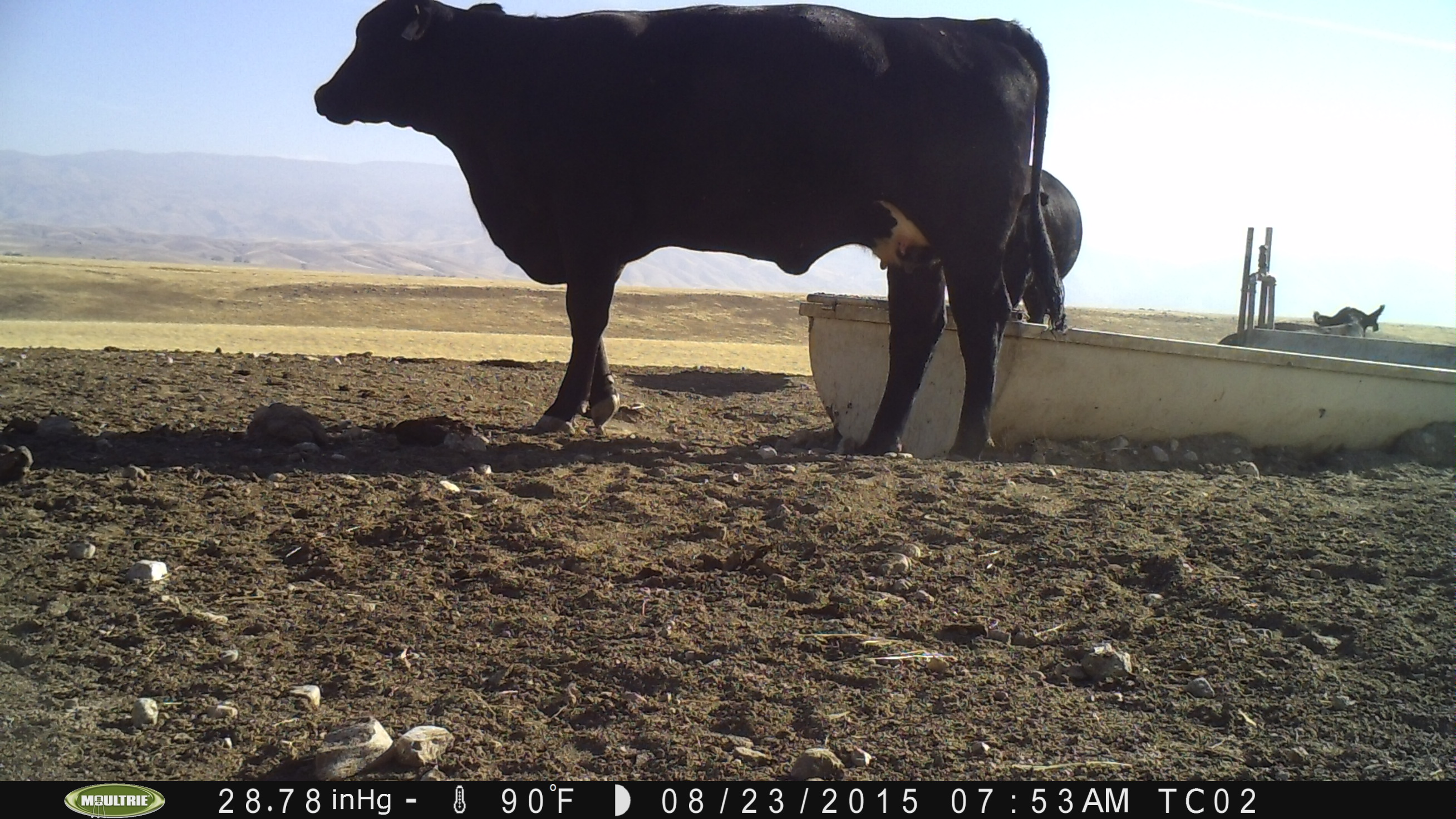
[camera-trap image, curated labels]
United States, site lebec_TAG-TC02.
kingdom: Animalia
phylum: Chordata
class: Mammalia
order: Artiodactyla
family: Bovidae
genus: Bos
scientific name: Bos taurus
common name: domestic cow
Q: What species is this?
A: Bos taurus (domestic cow).